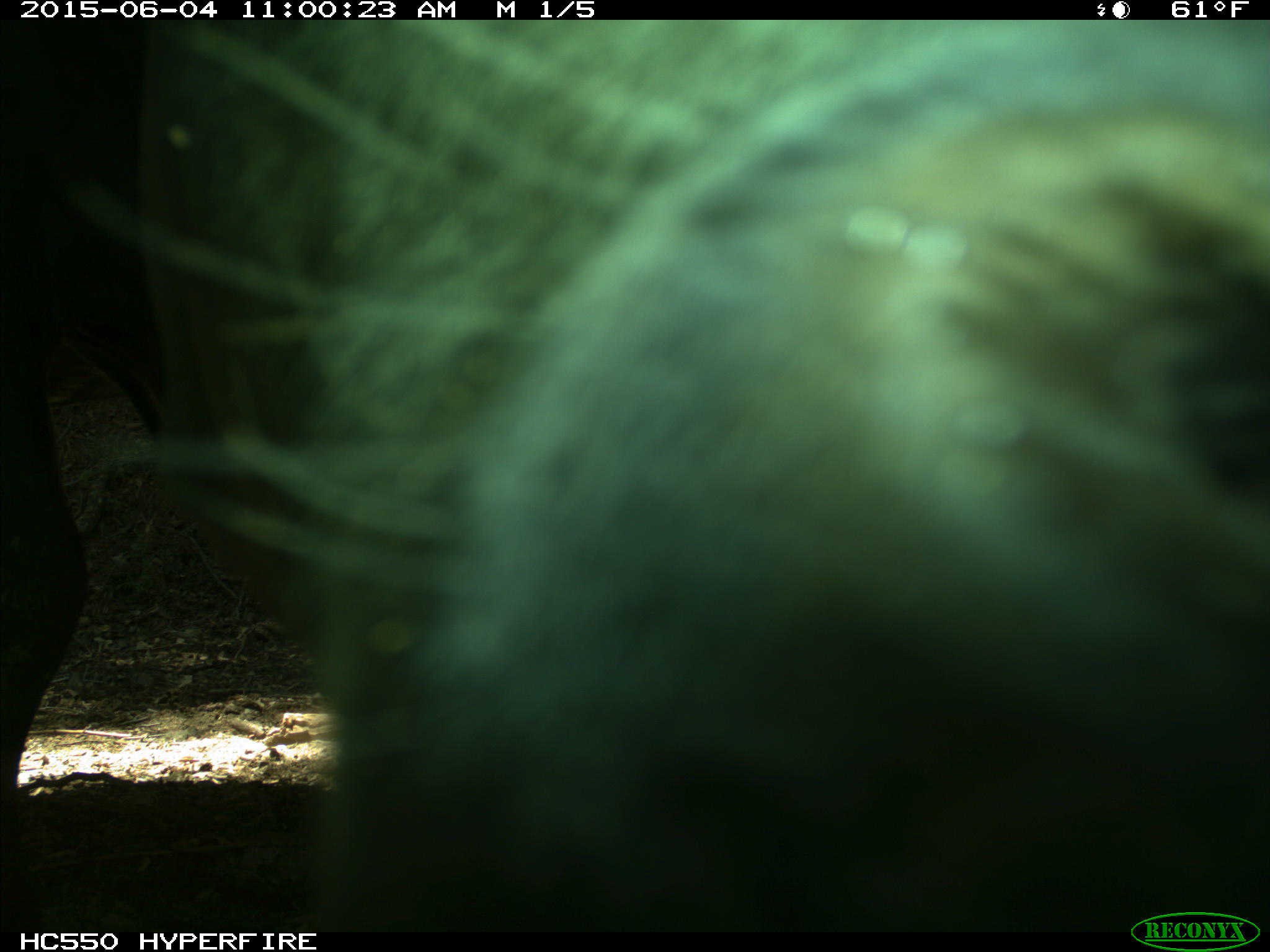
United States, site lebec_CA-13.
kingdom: Animalia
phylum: Chordata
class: Mammalia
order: Artiodactyla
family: Bovidae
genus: Bos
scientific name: Bos taurus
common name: domestic cow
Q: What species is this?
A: Bos taurus (domestic cow).